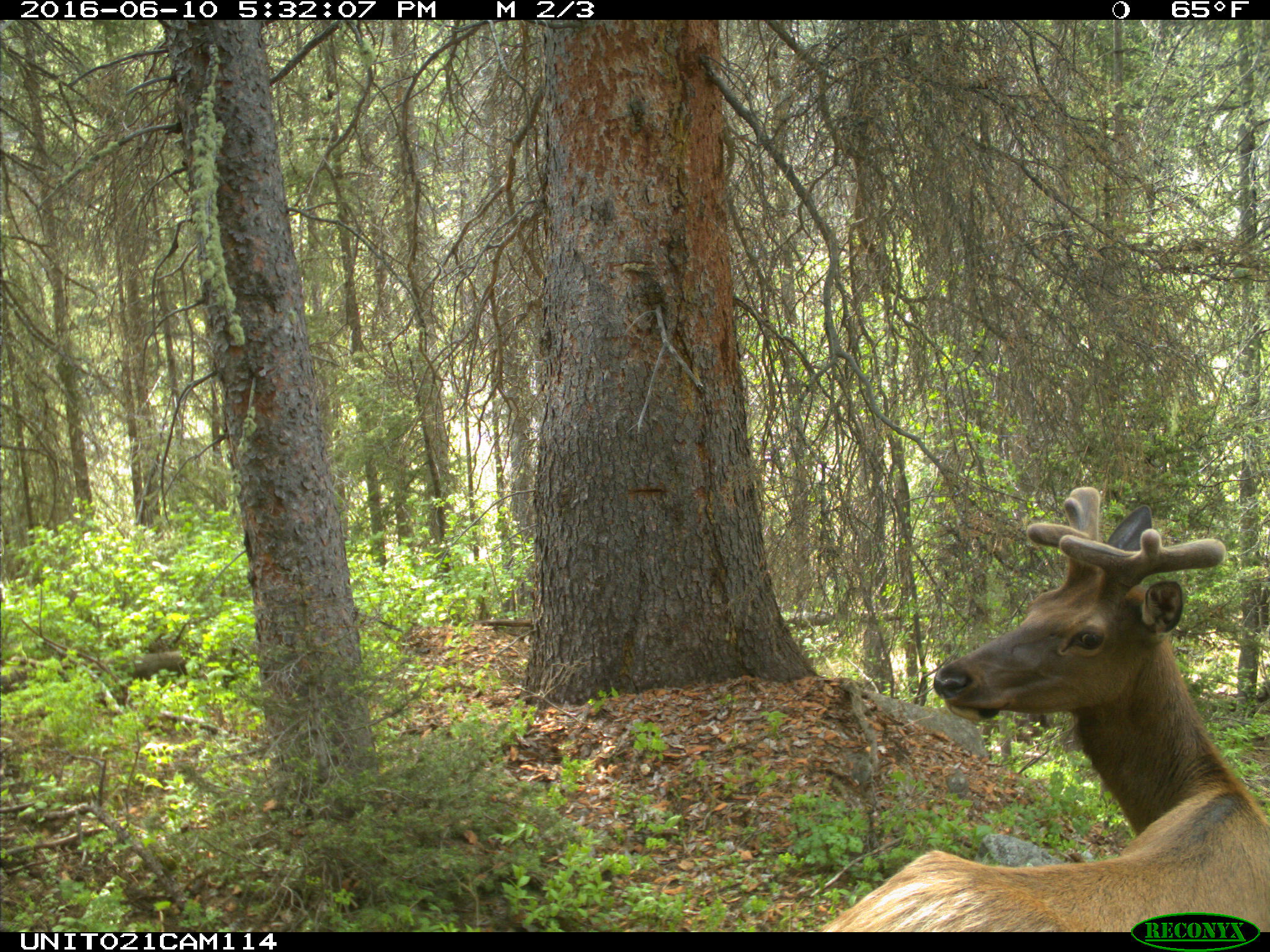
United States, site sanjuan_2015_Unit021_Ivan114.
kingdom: Animalia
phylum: Chordata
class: Mammalia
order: Artiodactyla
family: Cervidae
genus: Cervus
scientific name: Cervus elaphus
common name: red deer